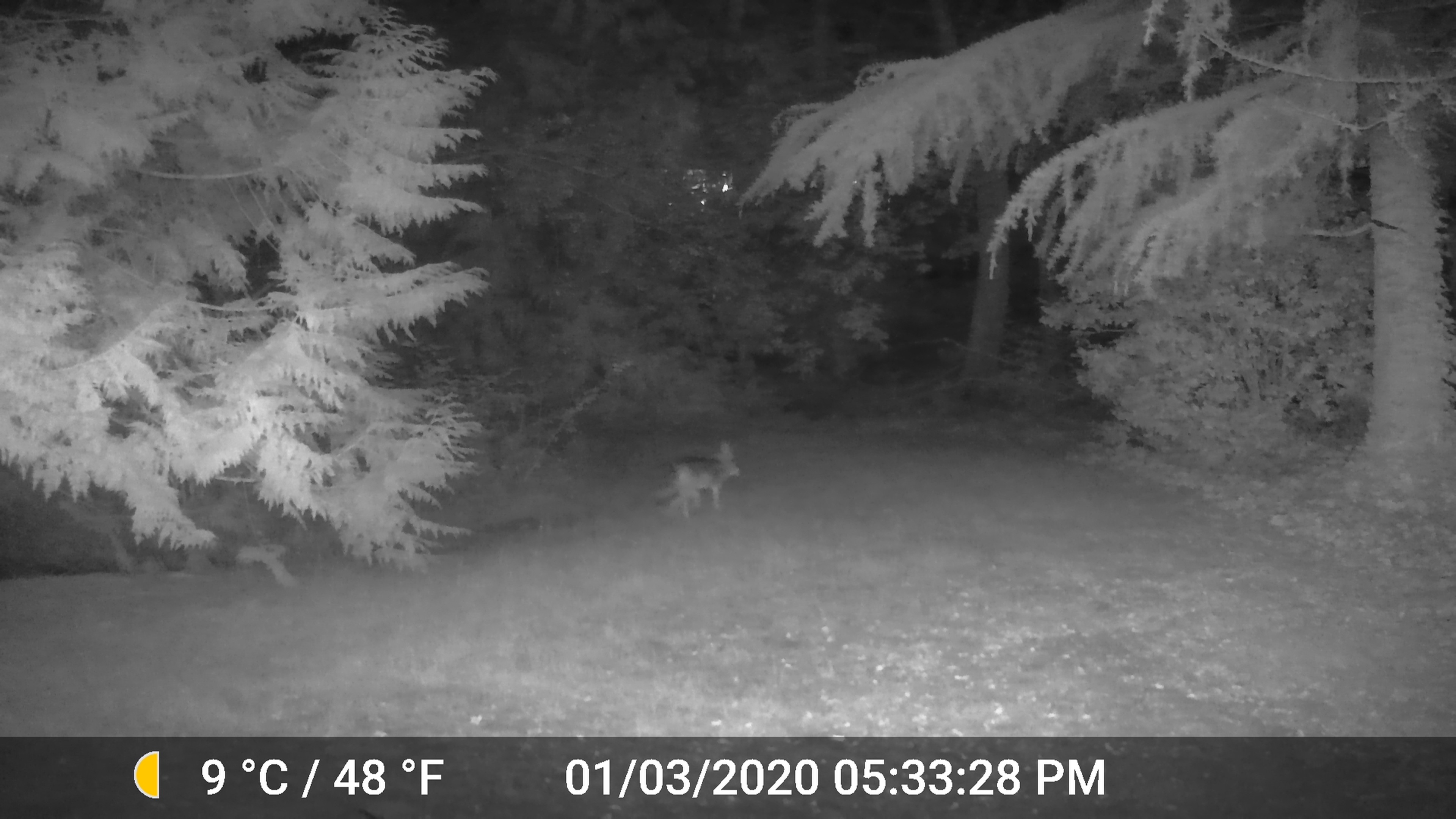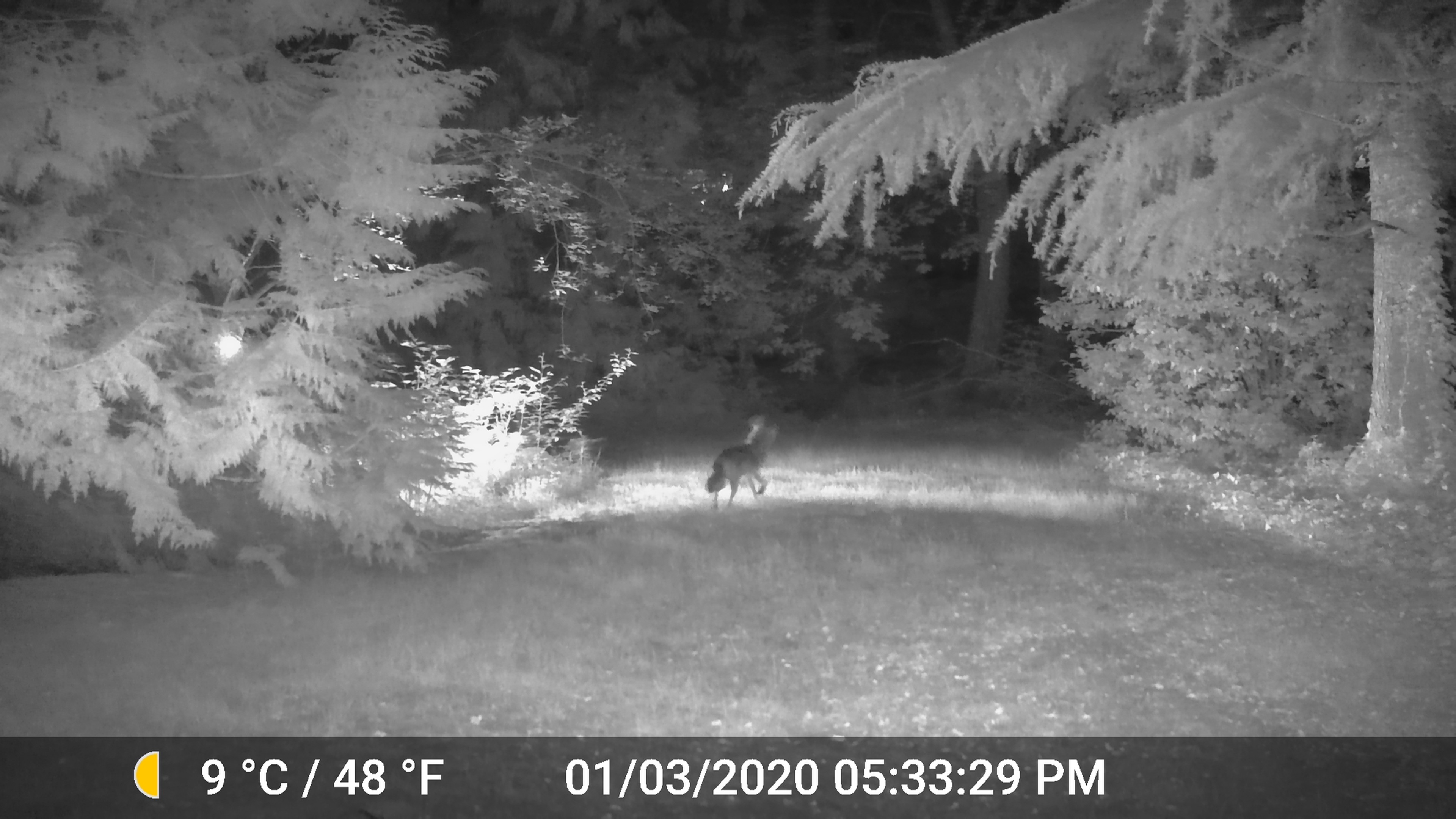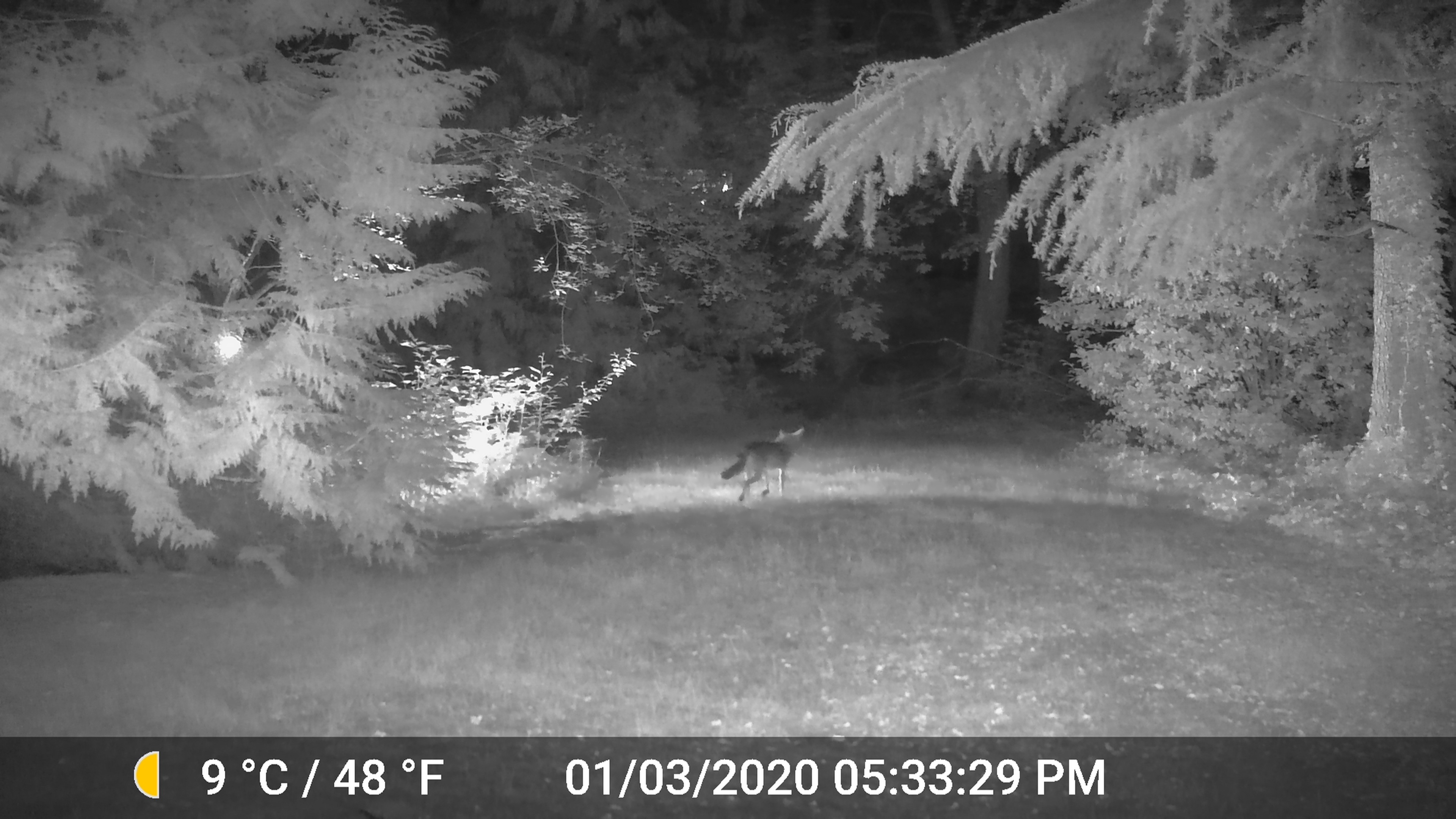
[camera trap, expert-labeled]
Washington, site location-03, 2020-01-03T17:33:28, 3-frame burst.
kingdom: Animalia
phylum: Chordata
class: Mammalia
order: Carnivora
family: Canidae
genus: Canis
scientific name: Canis latrans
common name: coyote